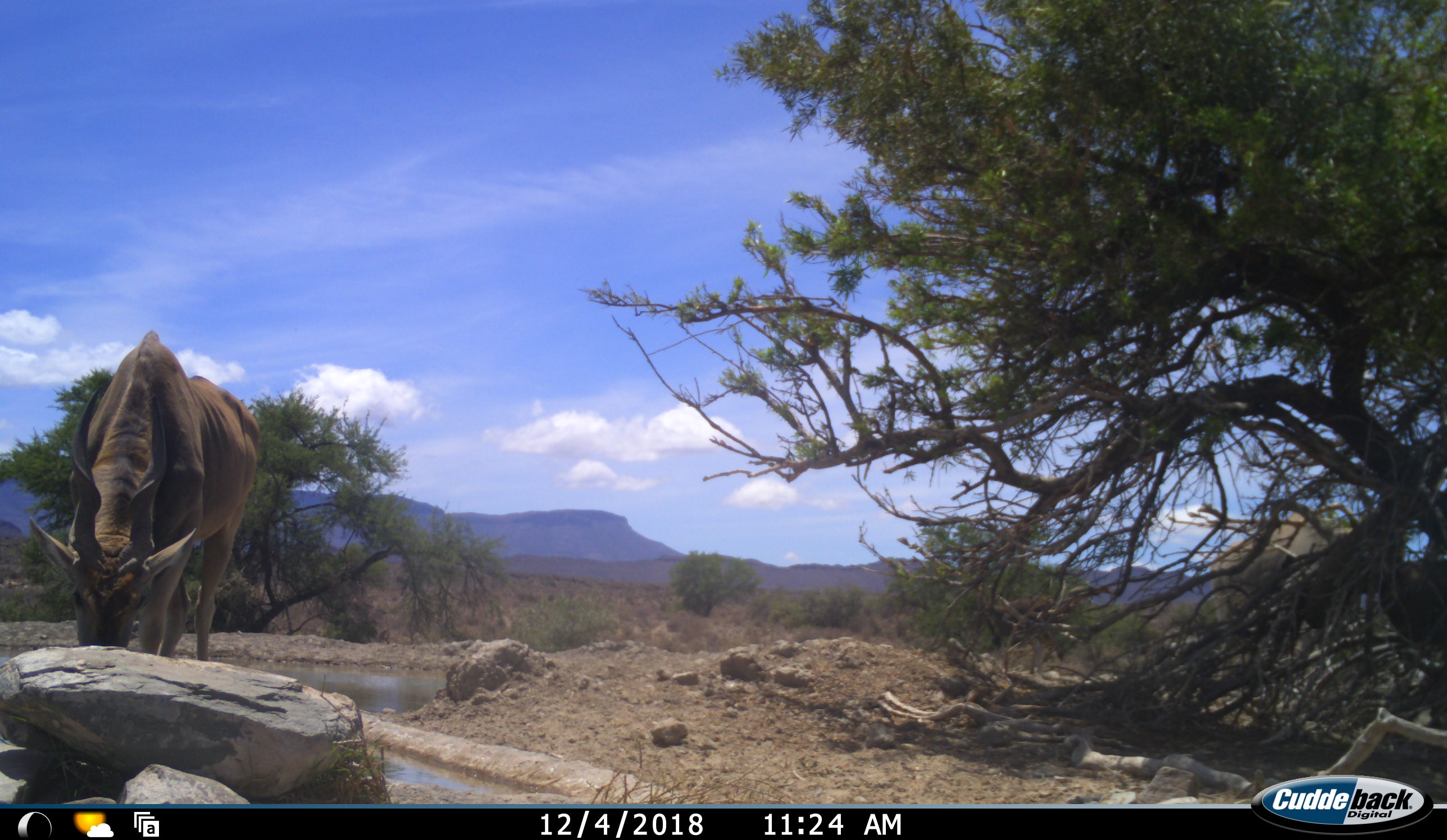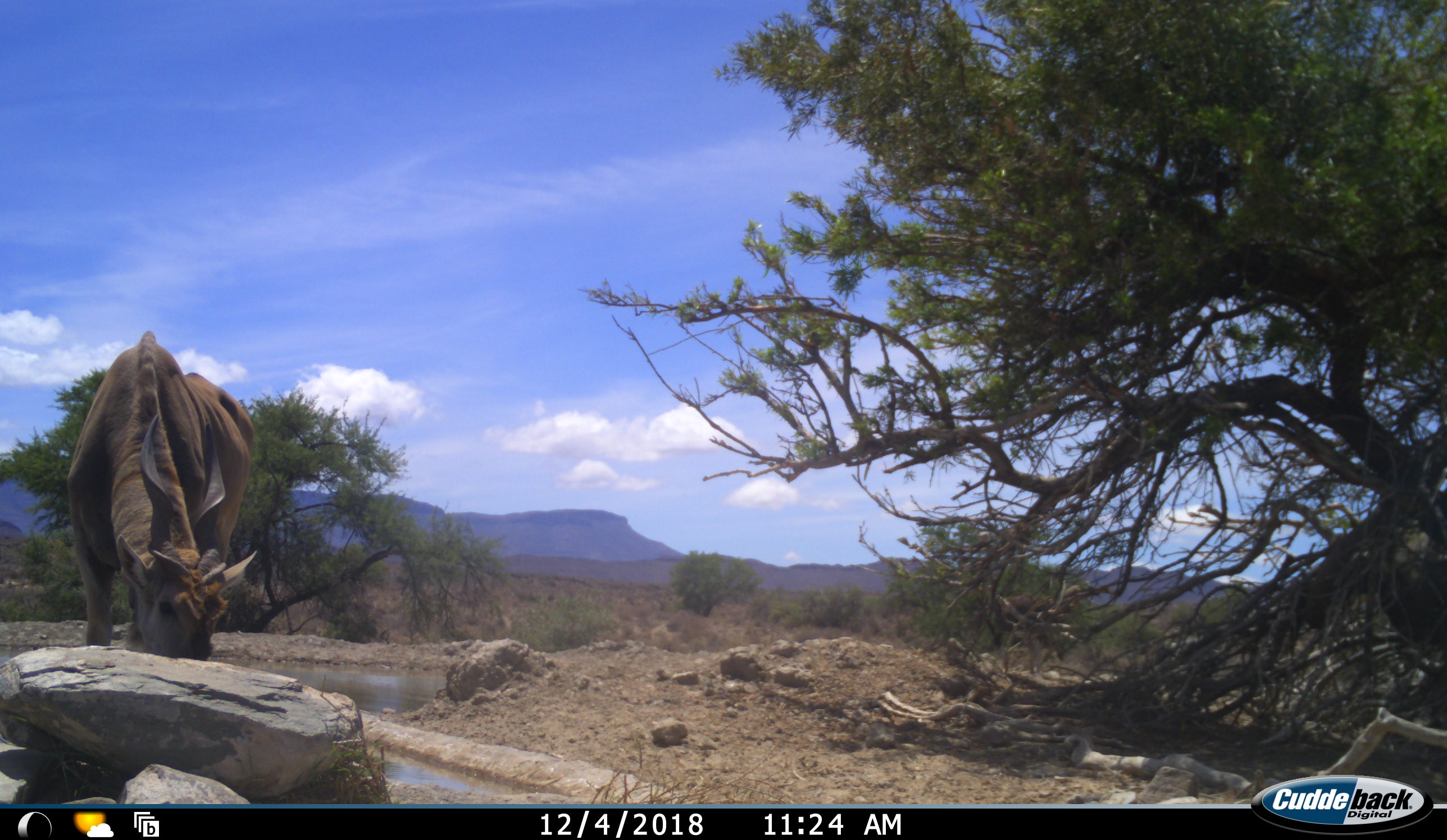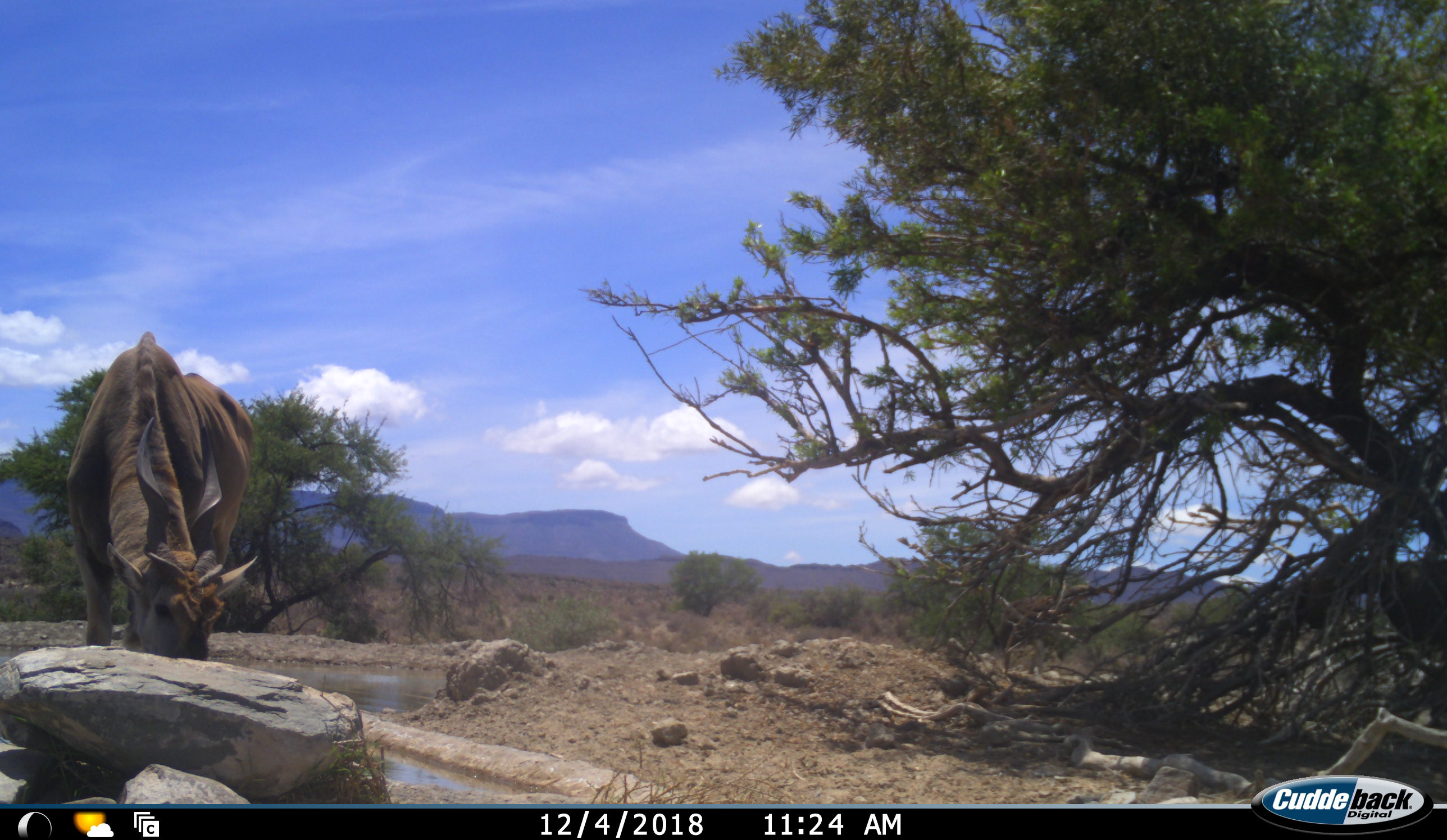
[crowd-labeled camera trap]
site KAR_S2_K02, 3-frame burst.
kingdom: Animalia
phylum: Chordata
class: Mammalia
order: Artiodactyla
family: Bovidae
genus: Tragelaphus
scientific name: Tragelaphus oryx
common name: eland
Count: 2.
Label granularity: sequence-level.